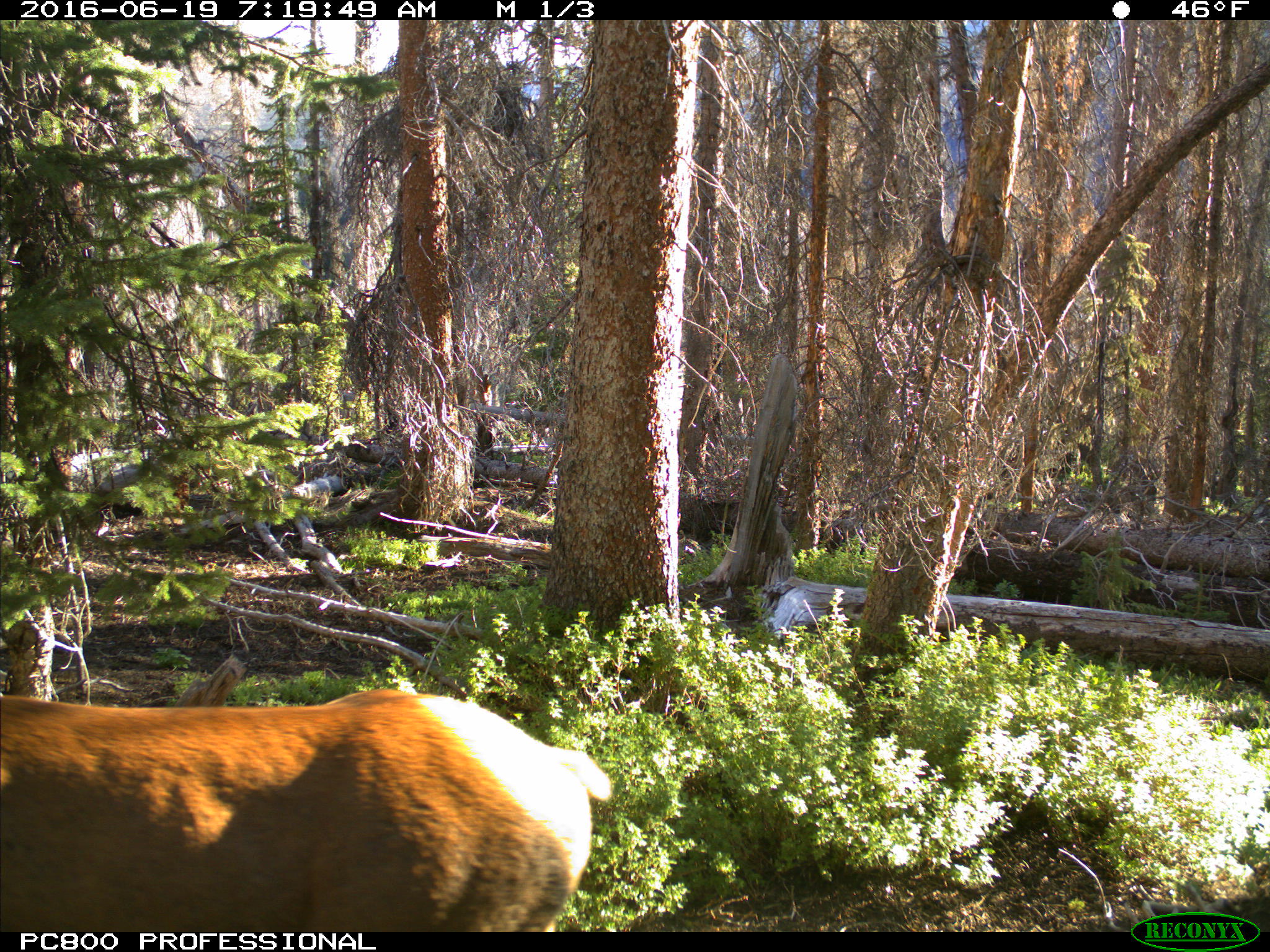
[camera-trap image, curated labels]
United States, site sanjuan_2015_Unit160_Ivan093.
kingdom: Animalia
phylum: Chordata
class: Mammalia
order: Artiodactyla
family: Cervidae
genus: Cervus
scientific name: Cervus elaphus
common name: red deer